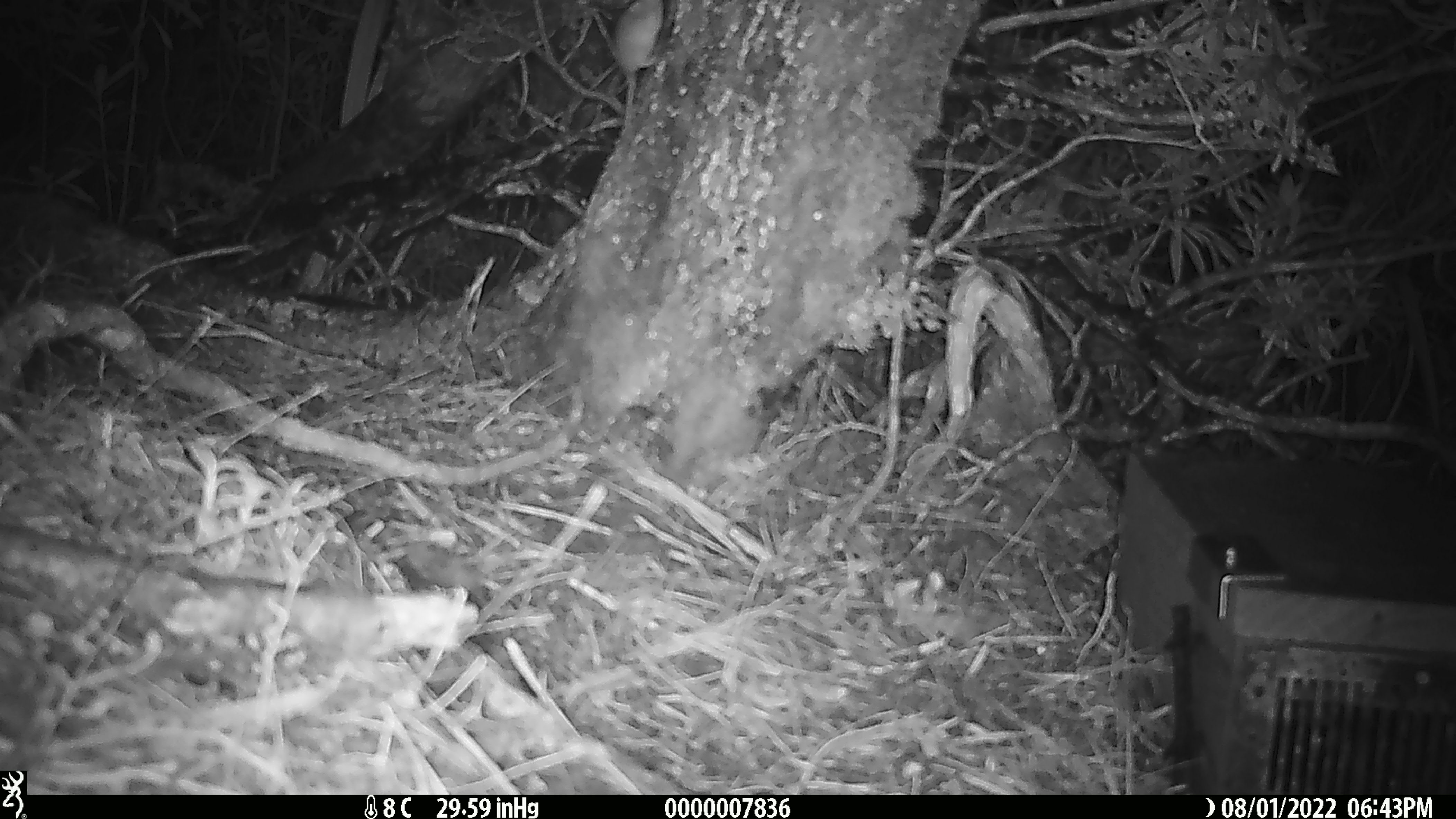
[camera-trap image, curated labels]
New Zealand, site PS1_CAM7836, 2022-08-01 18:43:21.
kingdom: Animalia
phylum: Chordata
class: Mammalia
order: Rodentia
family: Muridae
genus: Mus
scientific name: Mus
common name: mouse